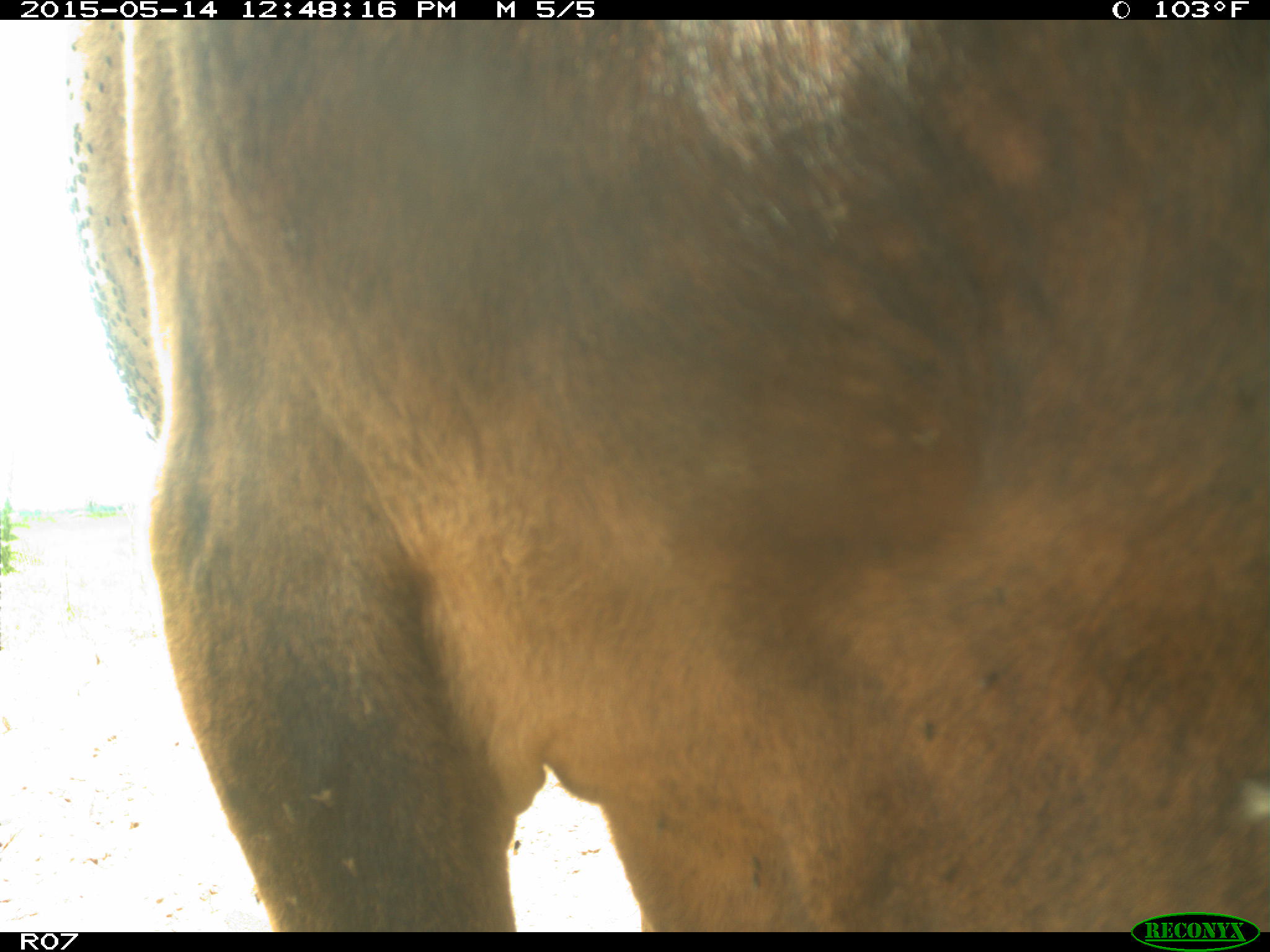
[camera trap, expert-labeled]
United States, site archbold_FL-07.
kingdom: Animalia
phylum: Chordata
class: Mammalia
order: Artiodactyla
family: Bovidae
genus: Bos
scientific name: Bos taurus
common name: domestic cow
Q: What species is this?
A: Bos taurus (domestic cow).